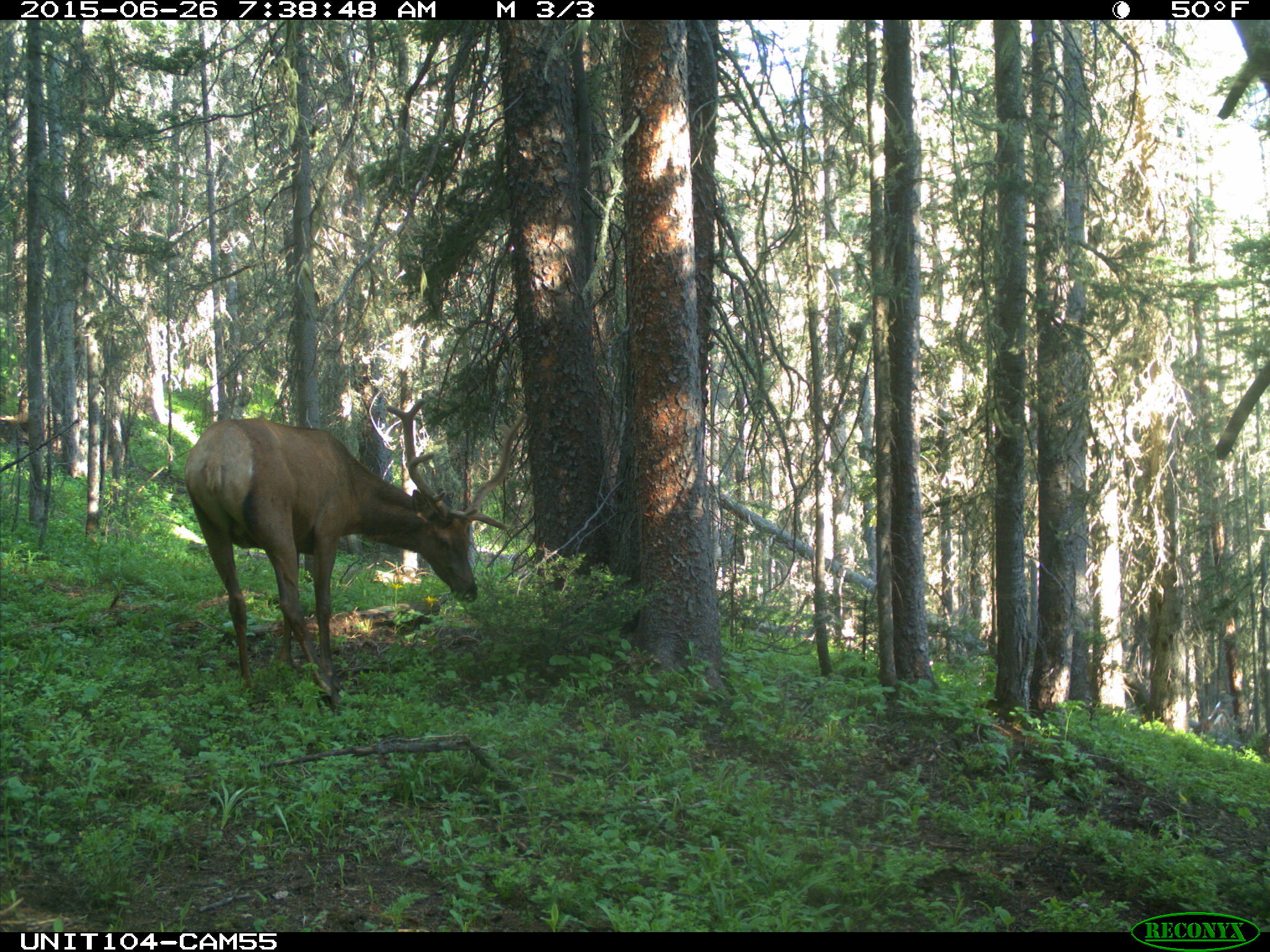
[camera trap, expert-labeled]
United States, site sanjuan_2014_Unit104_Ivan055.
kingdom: Animalia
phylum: Chordata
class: Mammalia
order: Artiodactyla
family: Cervidae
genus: Cervus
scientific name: Cervus elaphus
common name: red deer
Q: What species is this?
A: Cervus elaphus (red deer).